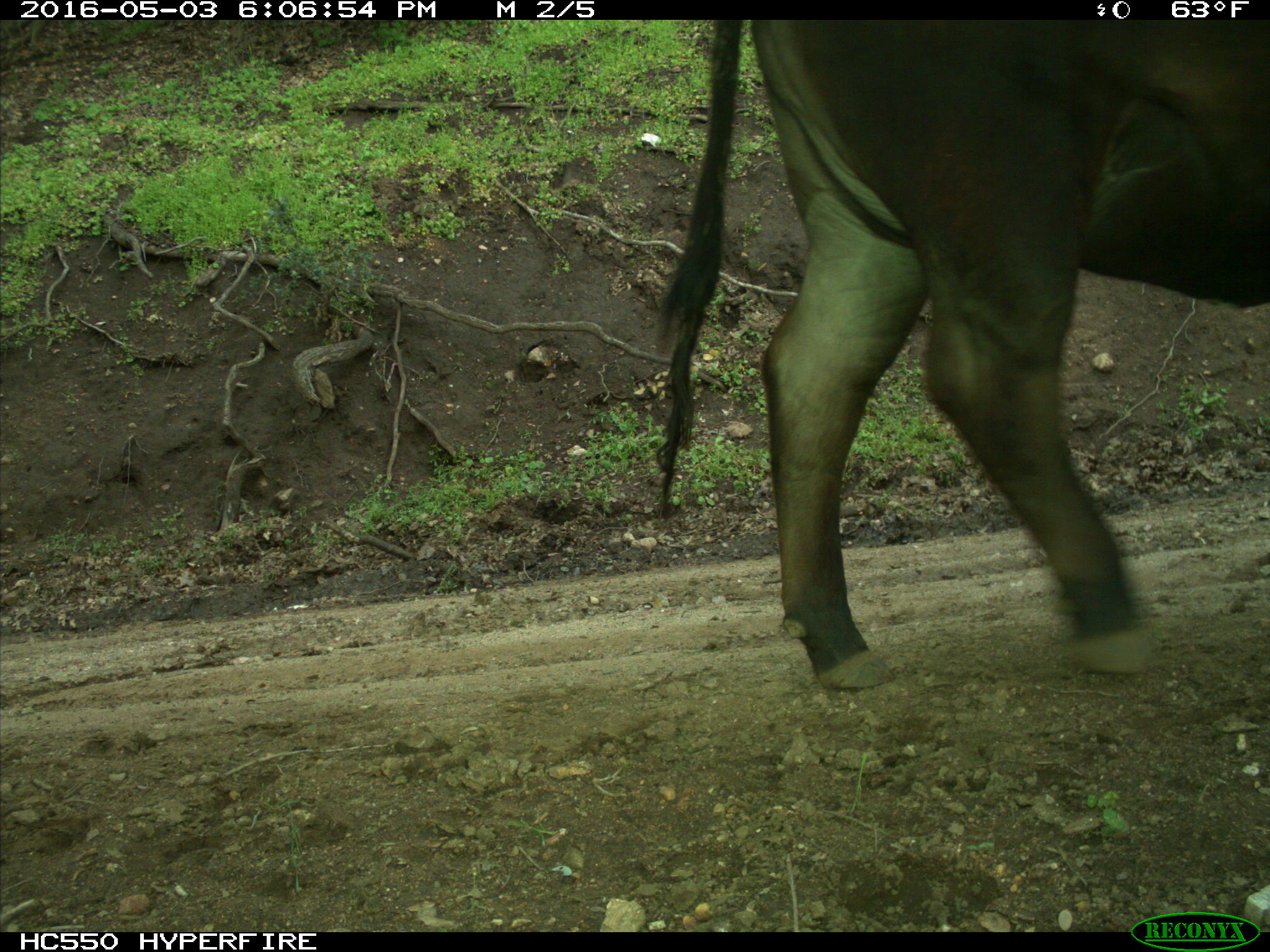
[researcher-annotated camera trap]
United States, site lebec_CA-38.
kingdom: Animalia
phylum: Chordata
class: Mammalia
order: Artiodactyla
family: Bovidae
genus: Bos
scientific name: Bos taurus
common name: domestic cow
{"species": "Bos taurus (domestic cow)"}